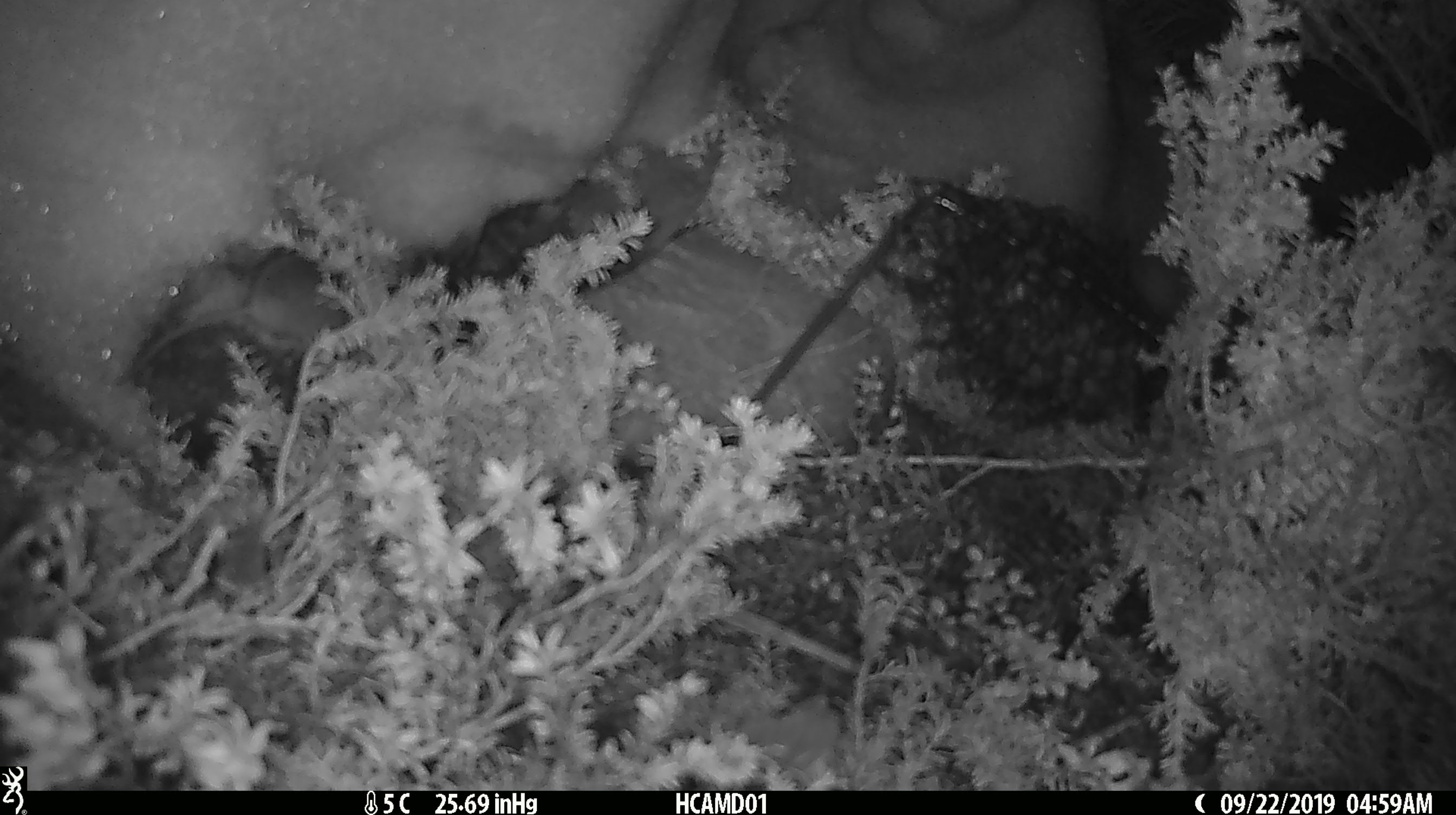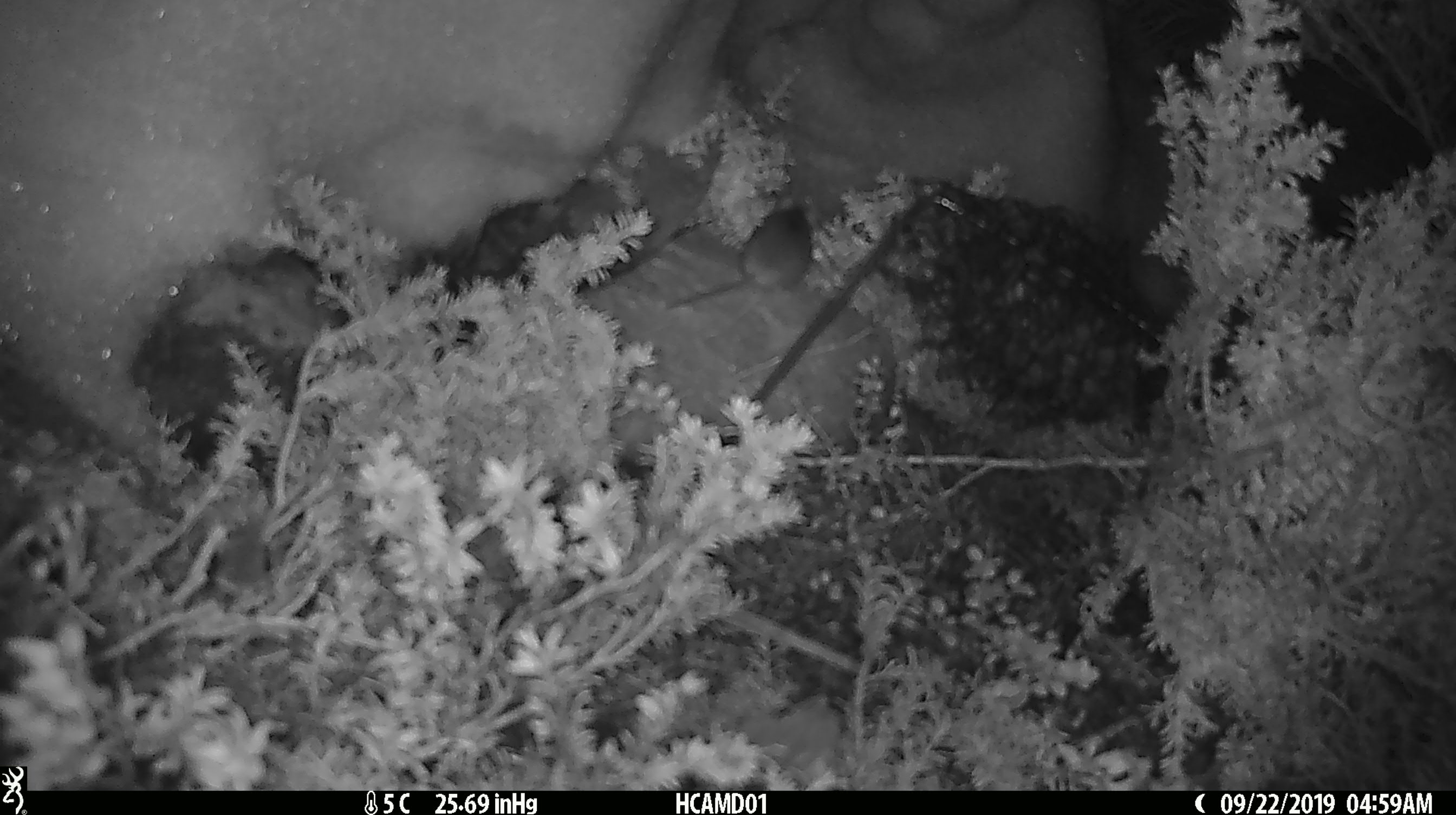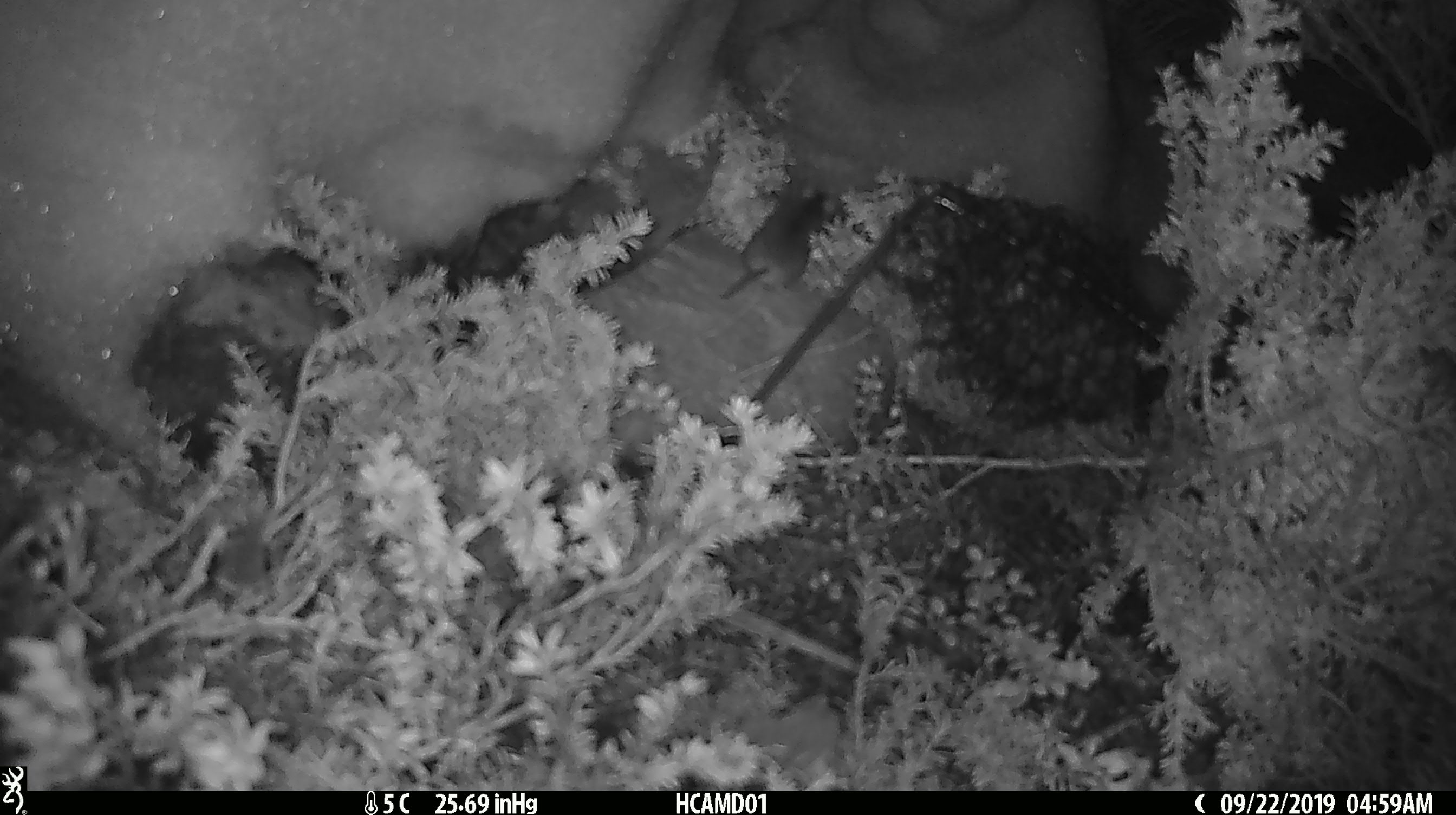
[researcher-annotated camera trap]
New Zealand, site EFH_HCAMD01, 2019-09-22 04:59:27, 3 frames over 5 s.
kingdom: Animalia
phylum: Chordata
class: Mammalia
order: Rodentia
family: Muridae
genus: Mus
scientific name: Mus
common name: mouse